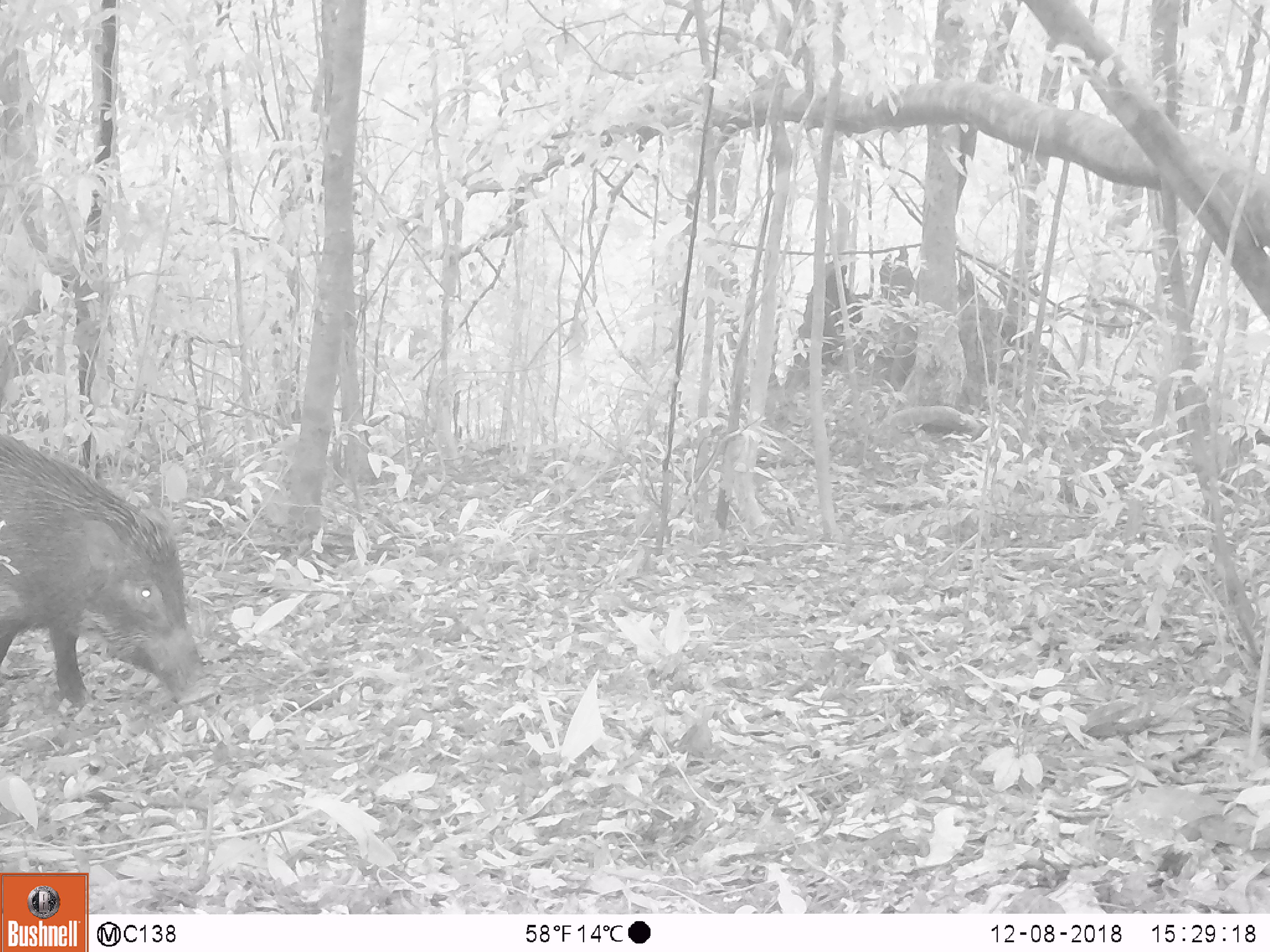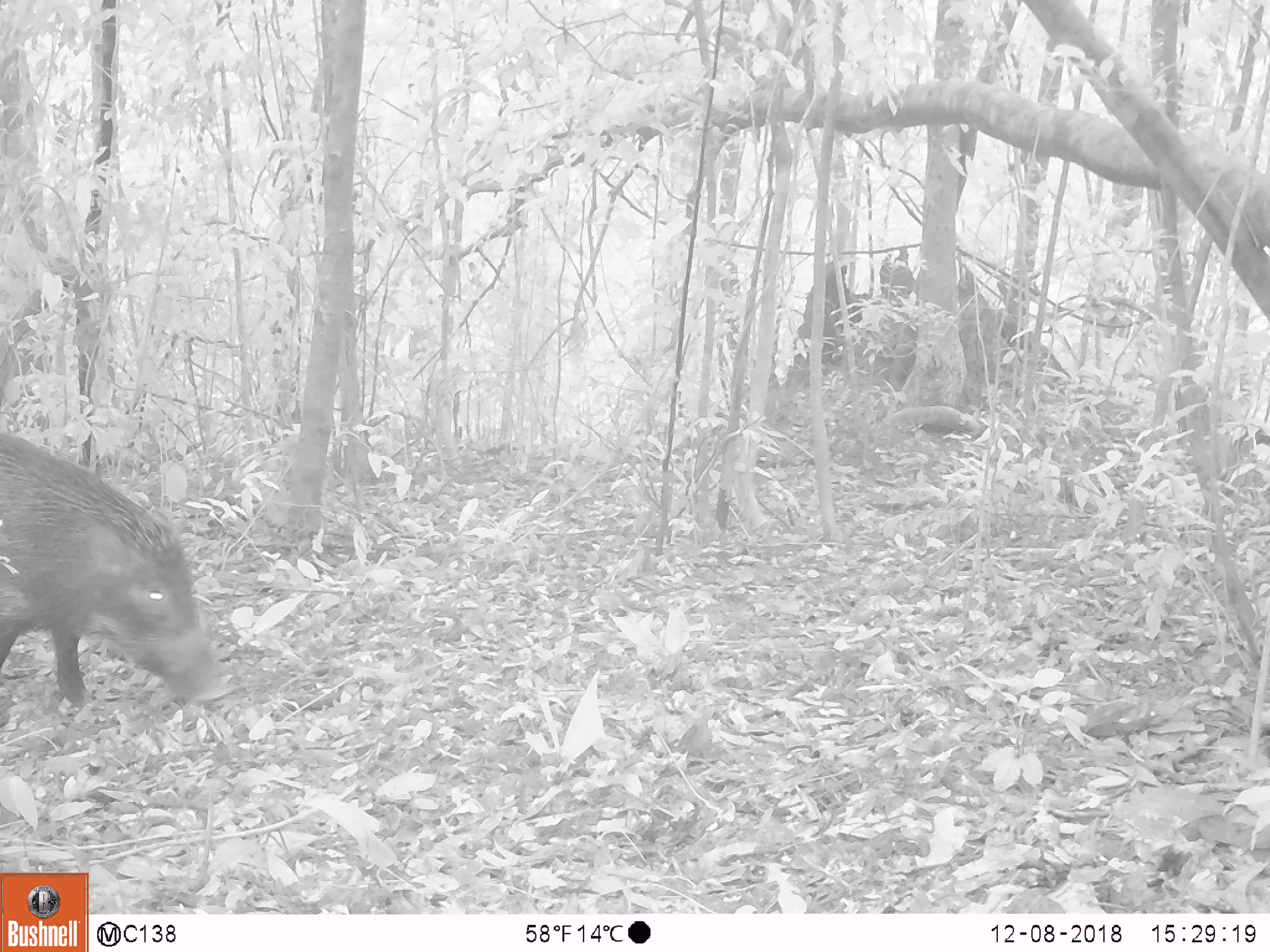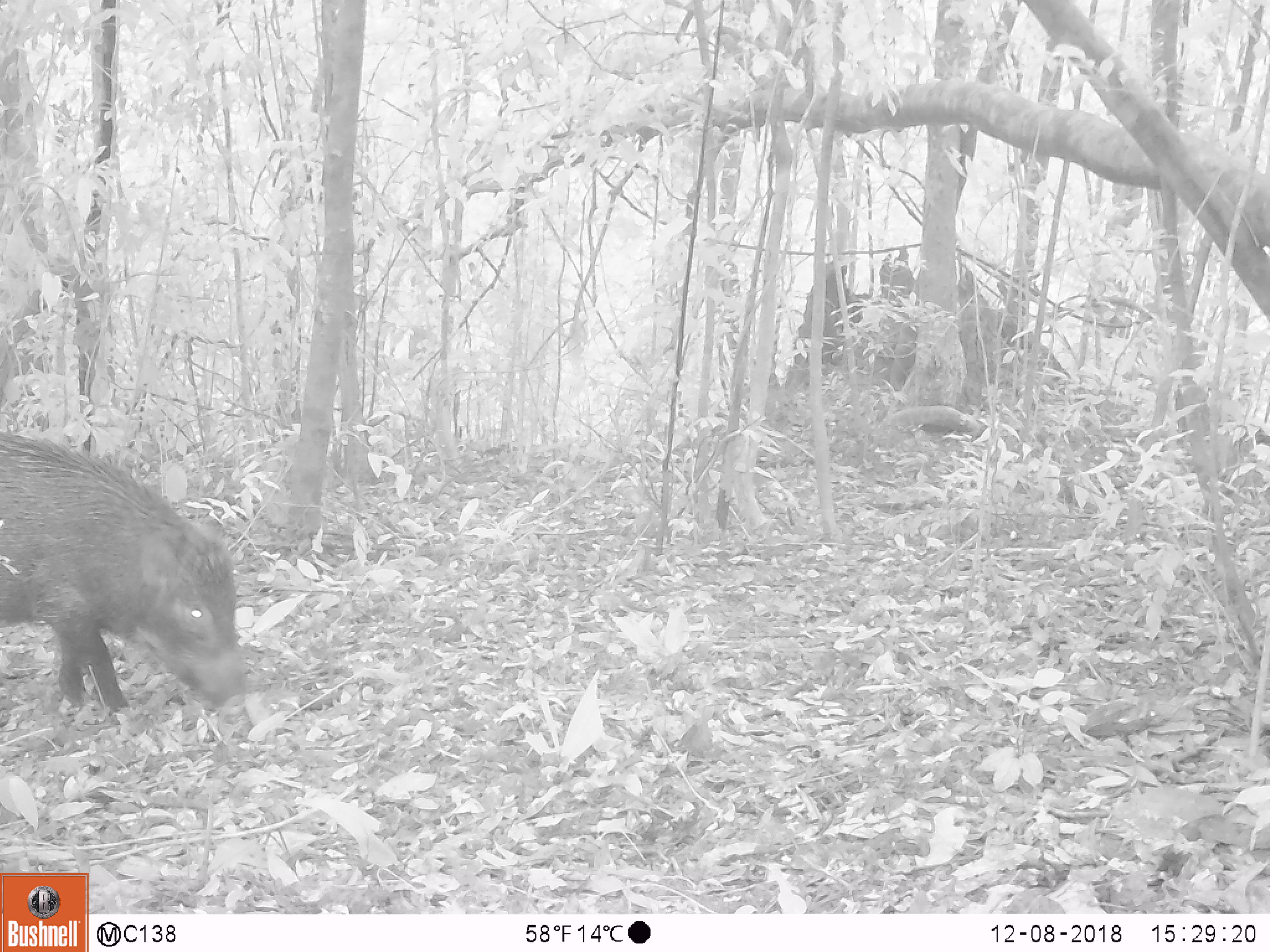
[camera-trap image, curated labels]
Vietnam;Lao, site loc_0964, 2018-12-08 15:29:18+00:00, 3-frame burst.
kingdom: Animalia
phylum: Chordata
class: Mammalia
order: Artiodactyla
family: Suidae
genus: Sus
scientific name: Sus scrofa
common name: eurasian wild pig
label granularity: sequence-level